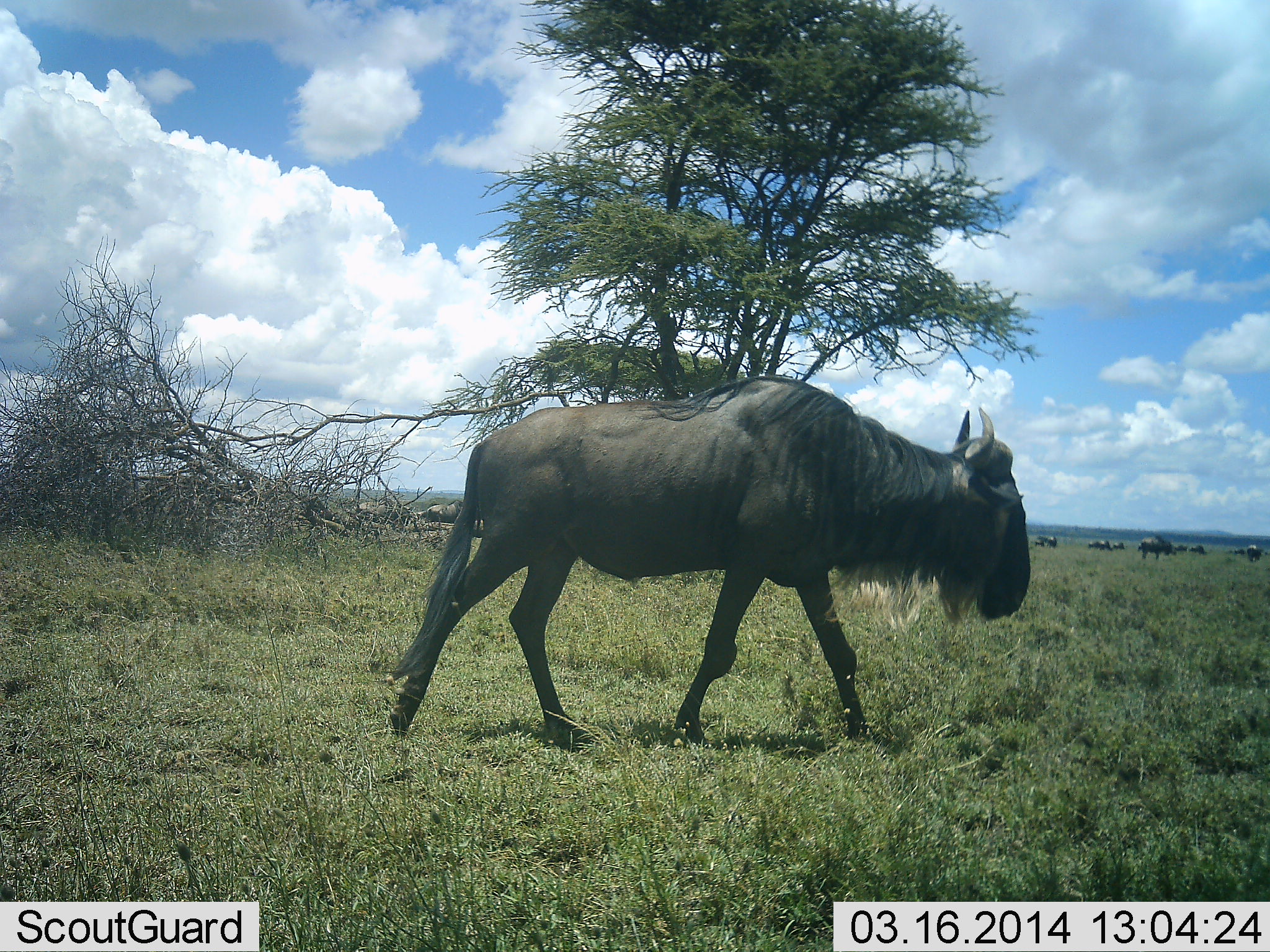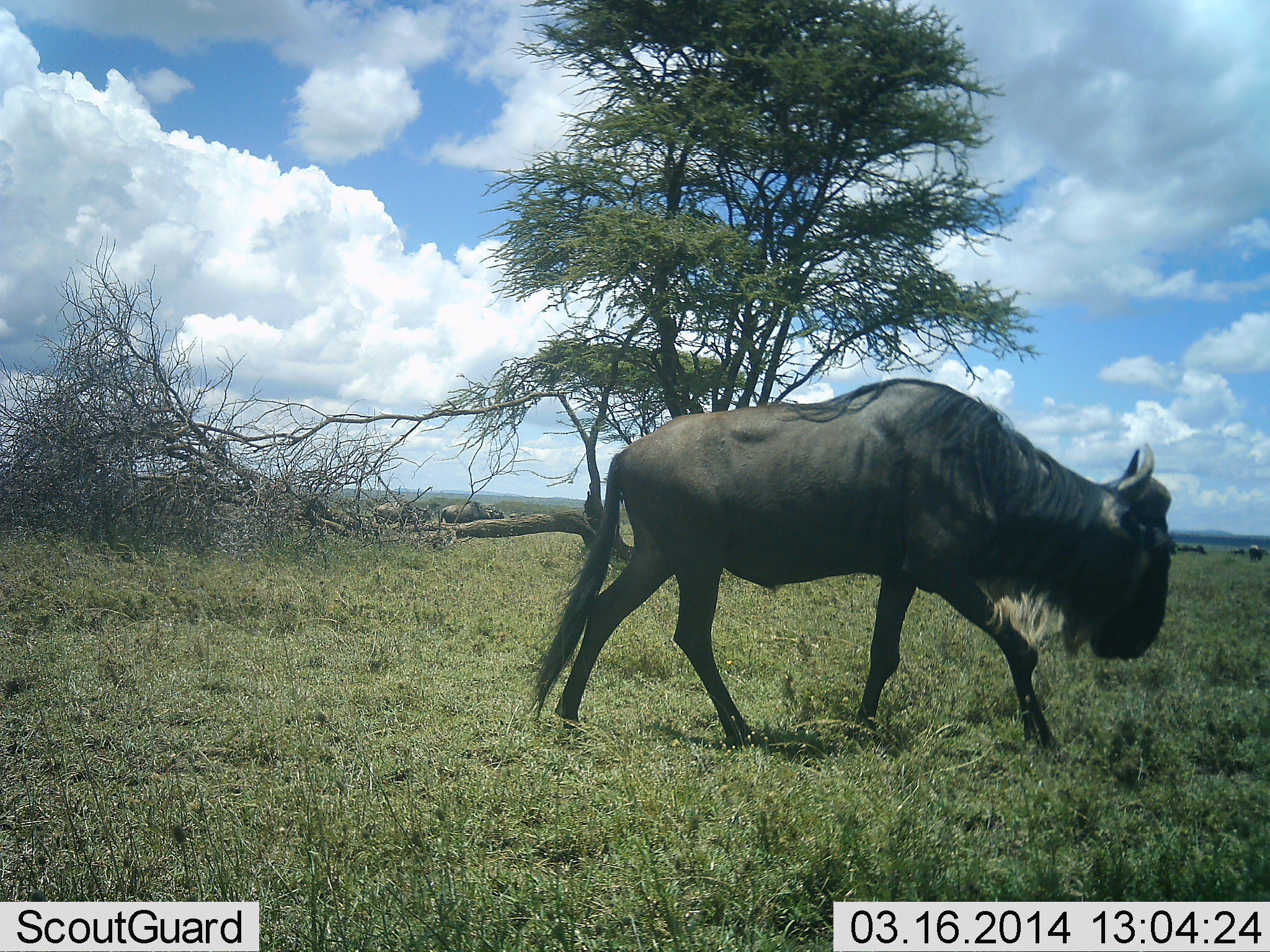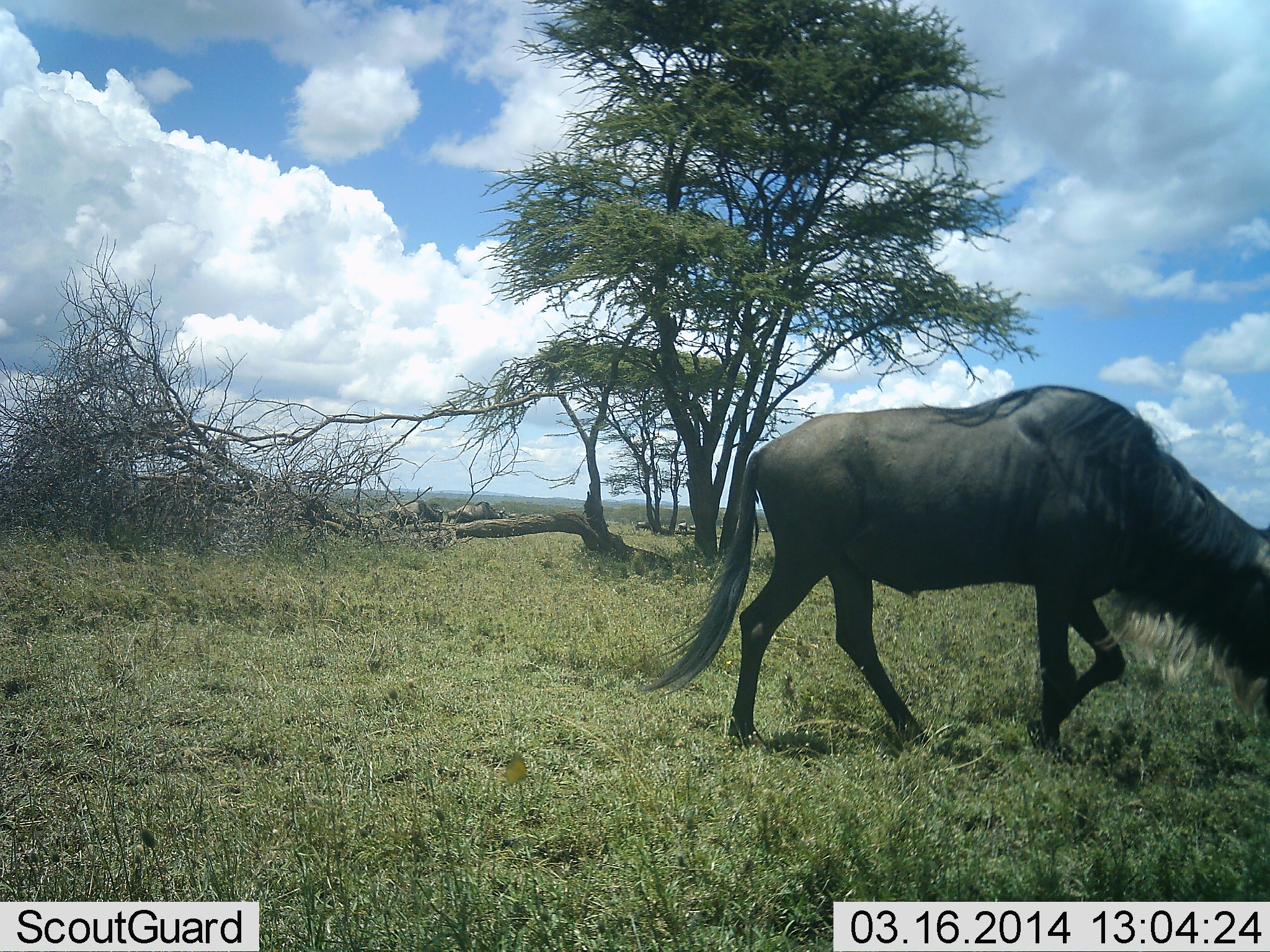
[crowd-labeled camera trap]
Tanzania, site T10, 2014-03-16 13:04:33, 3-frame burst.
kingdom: Animalia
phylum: Chordata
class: Mammalia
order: Artiodactyla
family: Bovidae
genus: Connochaetes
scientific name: Connochaetes taurinus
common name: blue wildebeest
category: wildebeest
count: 3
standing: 20%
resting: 0%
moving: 100%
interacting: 0%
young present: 0%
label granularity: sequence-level